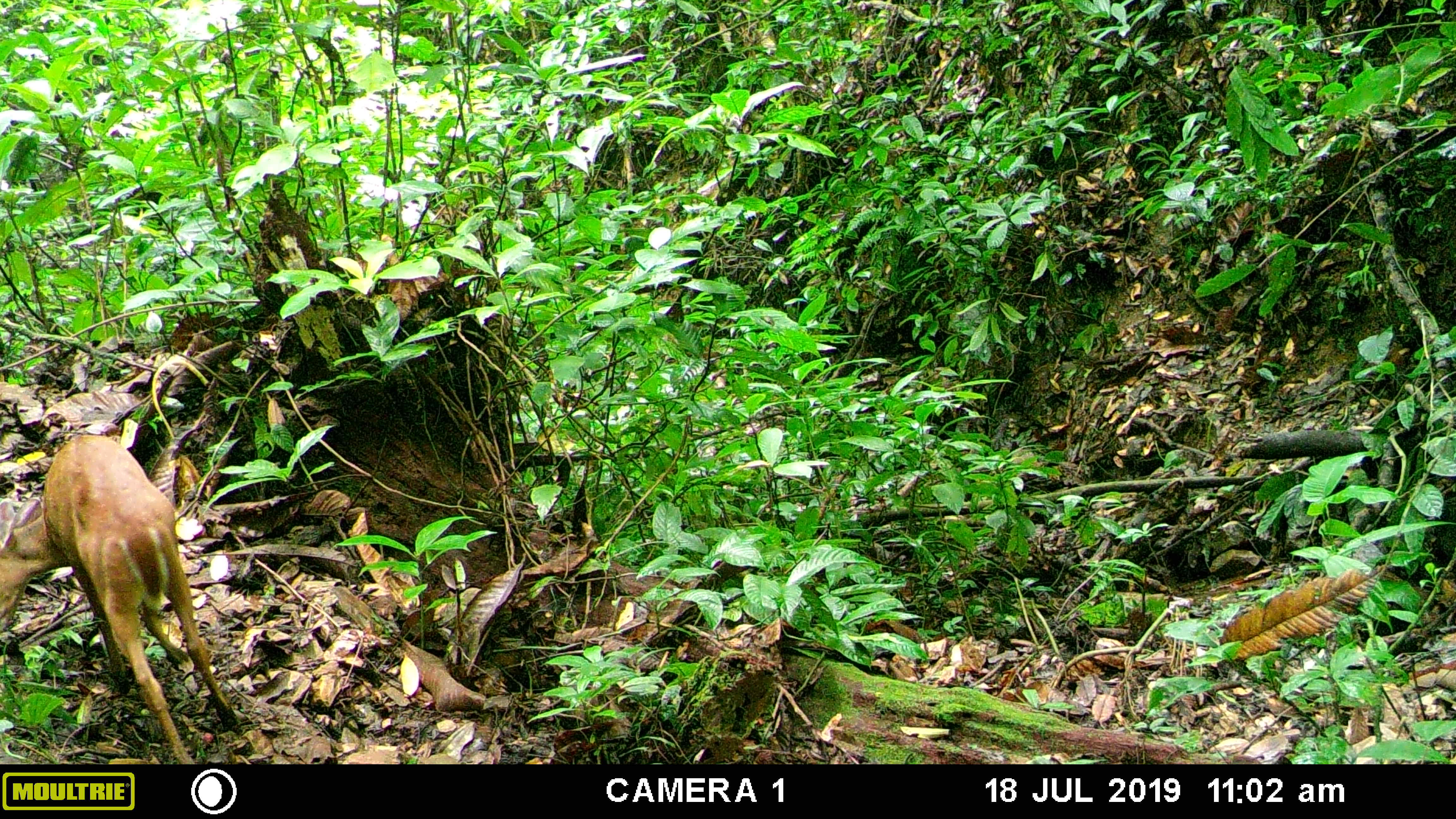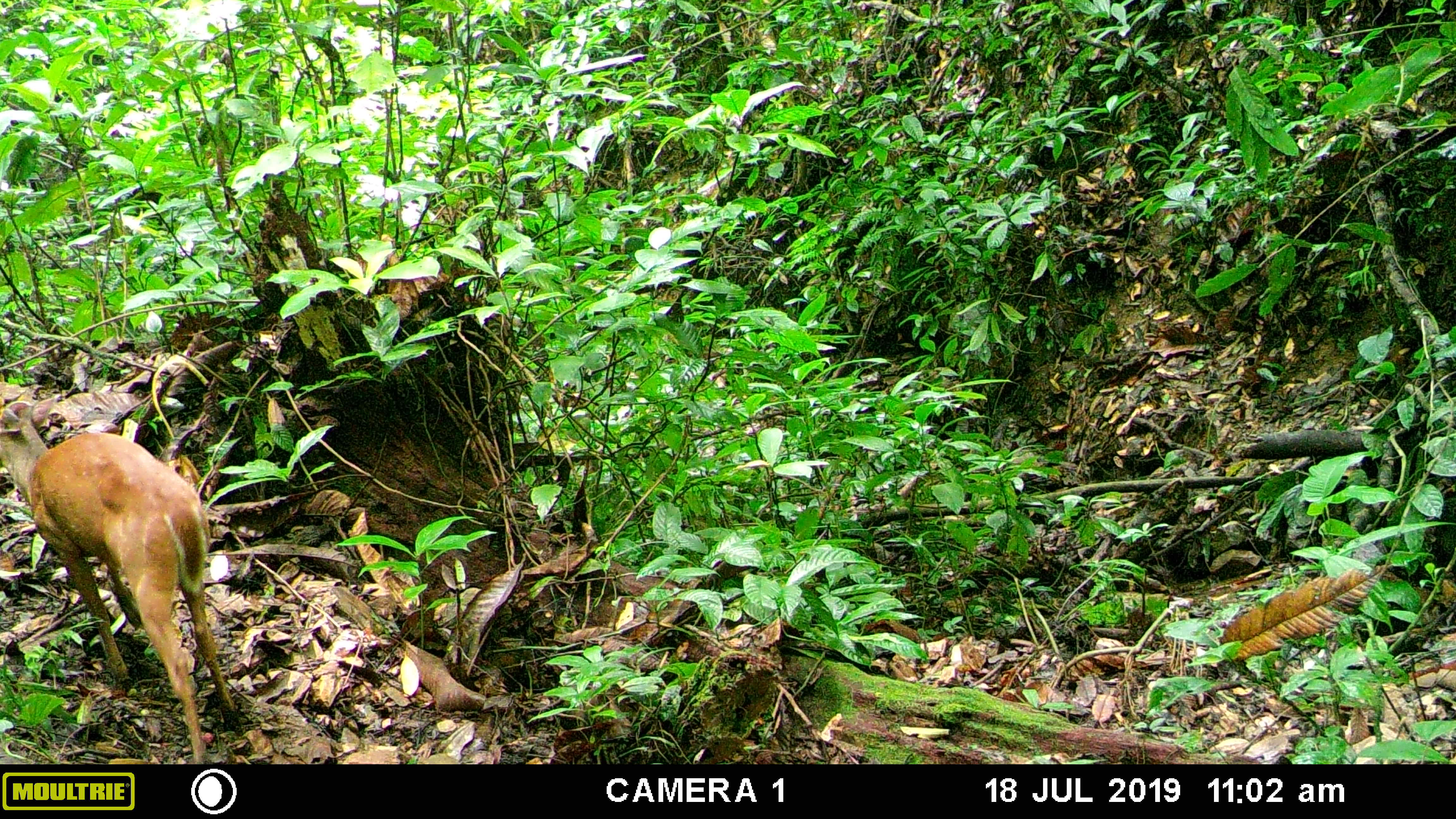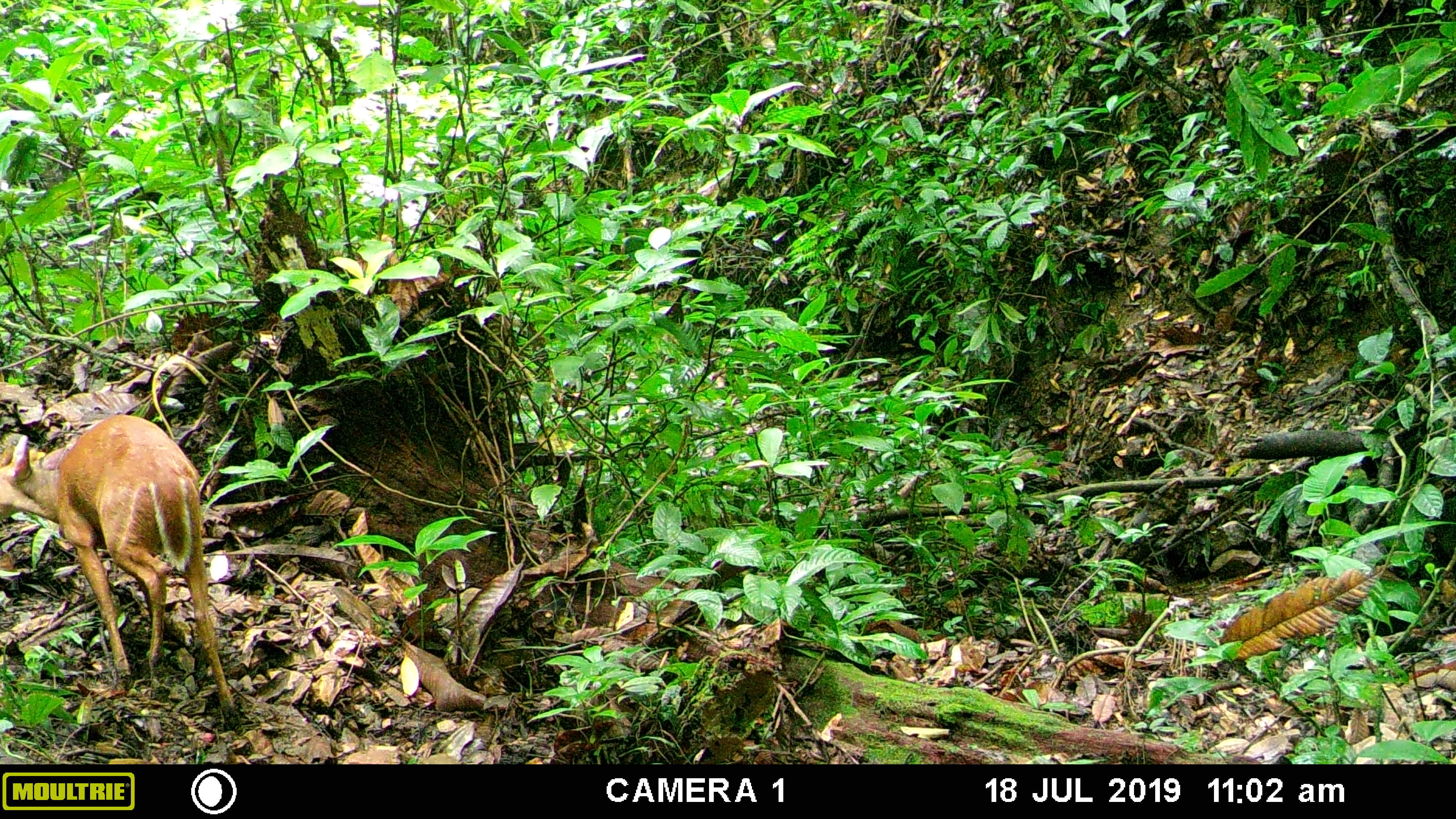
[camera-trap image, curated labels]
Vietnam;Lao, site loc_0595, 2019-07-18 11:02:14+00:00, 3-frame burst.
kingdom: Animalia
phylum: Chordata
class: Mammalia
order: Artiodactyla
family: Cervidae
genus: Muntiacus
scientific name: Muntiacus rooseveltorum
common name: roosevelt's muntjac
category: roosevelts muntjac group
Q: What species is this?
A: Roosevelts muntjac group (roosevelt's muntjac) (Muntiacus rooseveltorum).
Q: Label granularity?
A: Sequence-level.